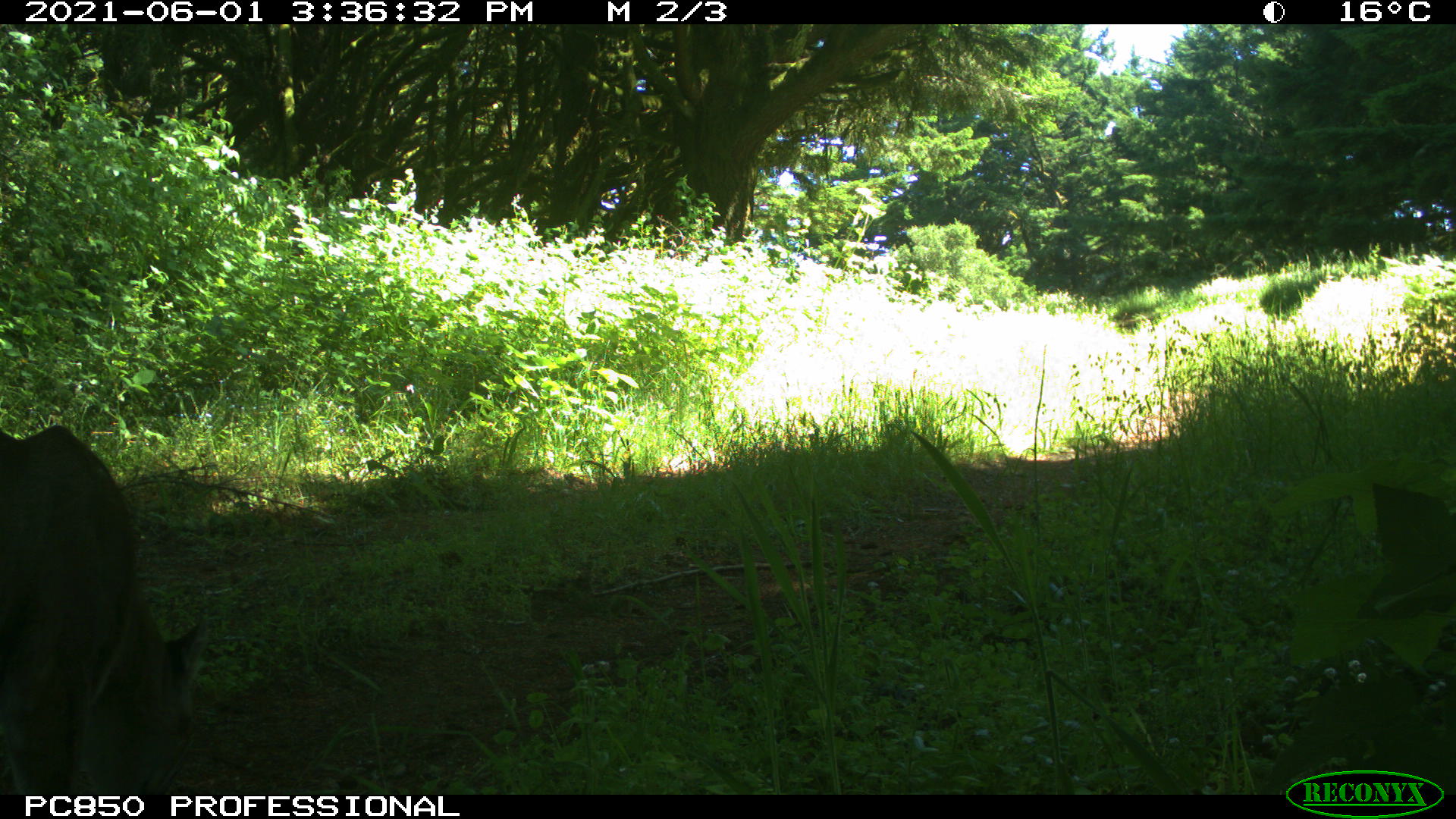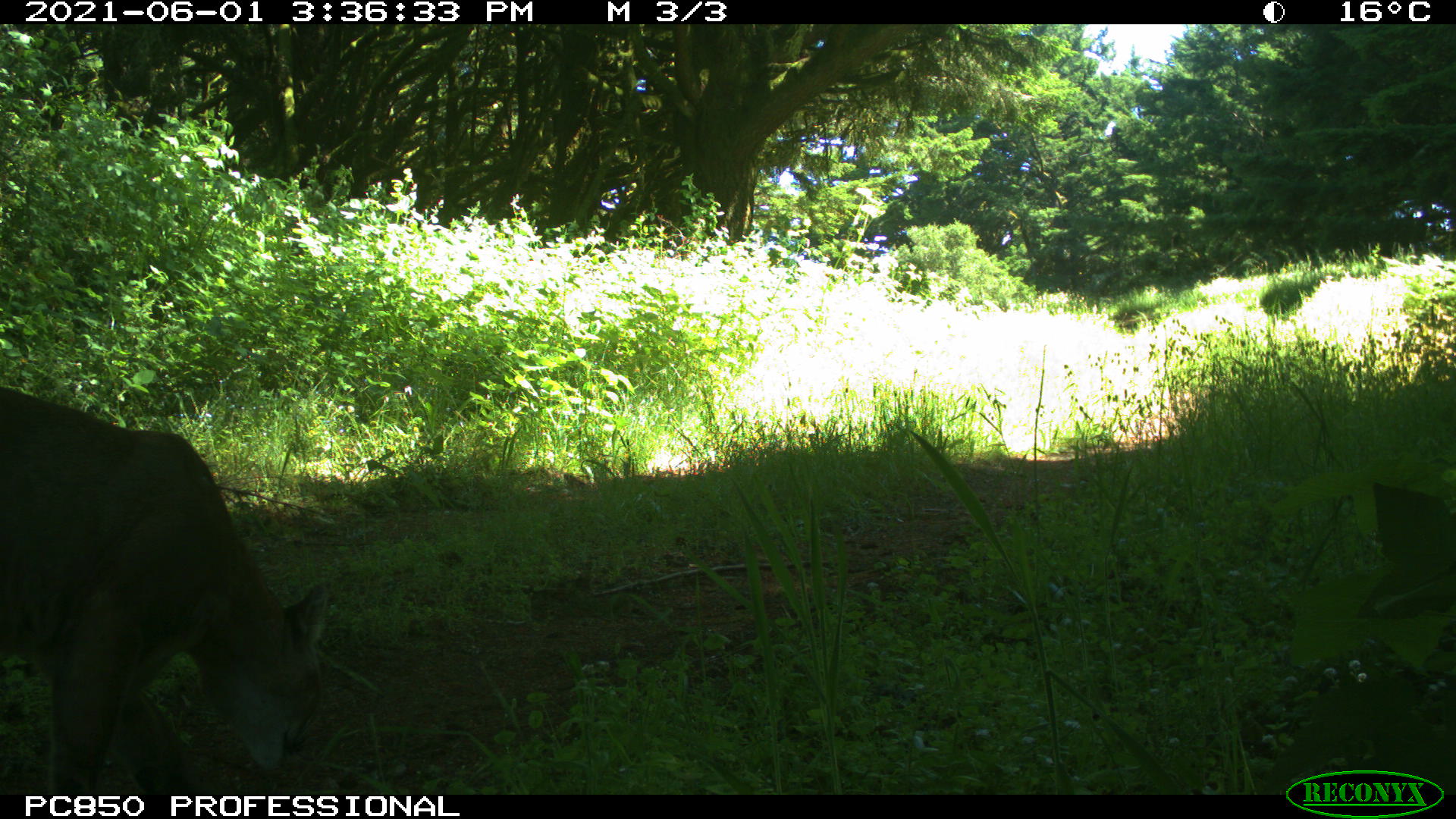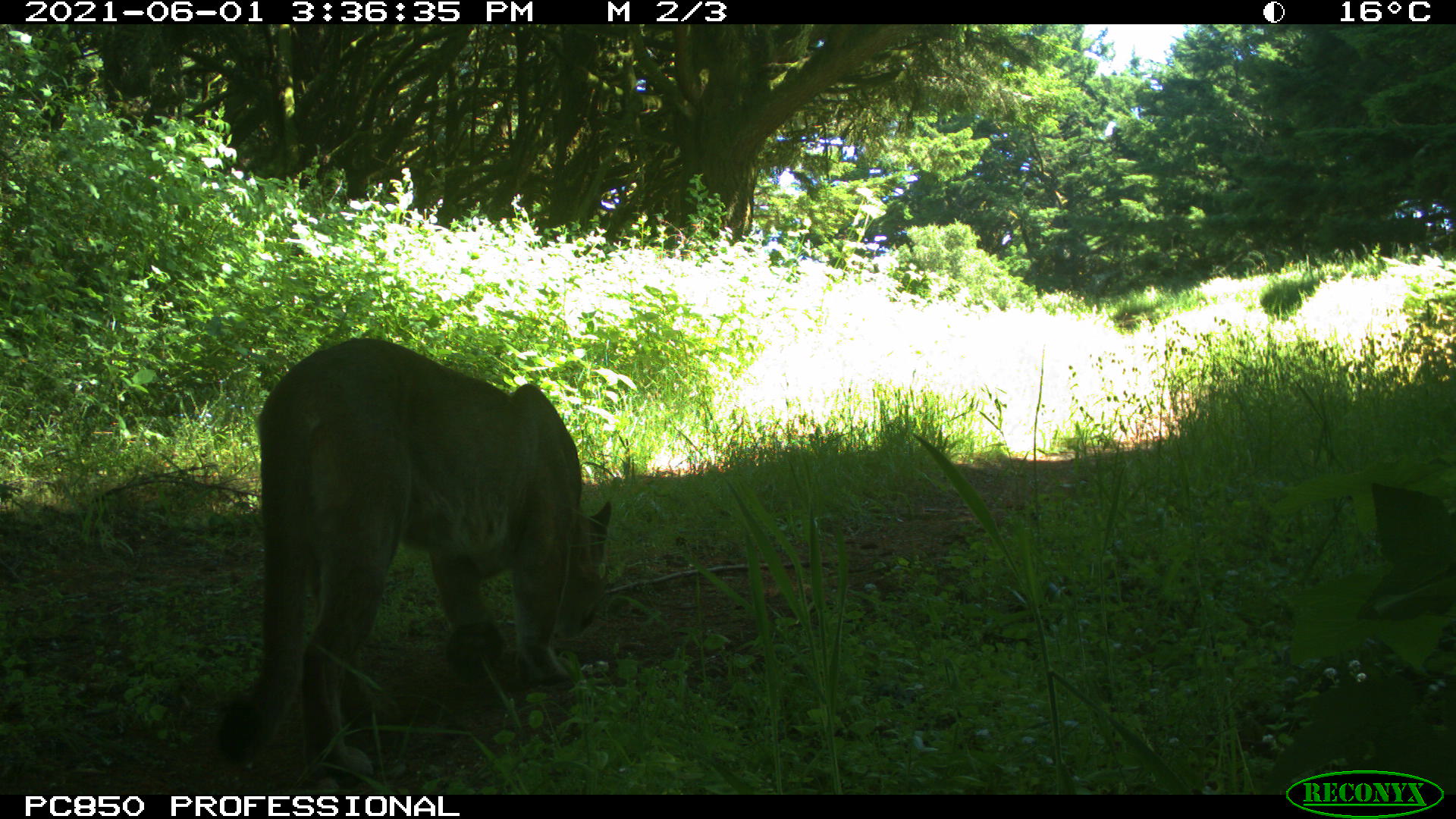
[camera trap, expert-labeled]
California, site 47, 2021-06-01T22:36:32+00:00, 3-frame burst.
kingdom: Animalia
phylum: Chordata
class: Mammalia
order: Carnivora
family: Felidae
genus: Puma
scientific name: Puma concolor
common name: puma